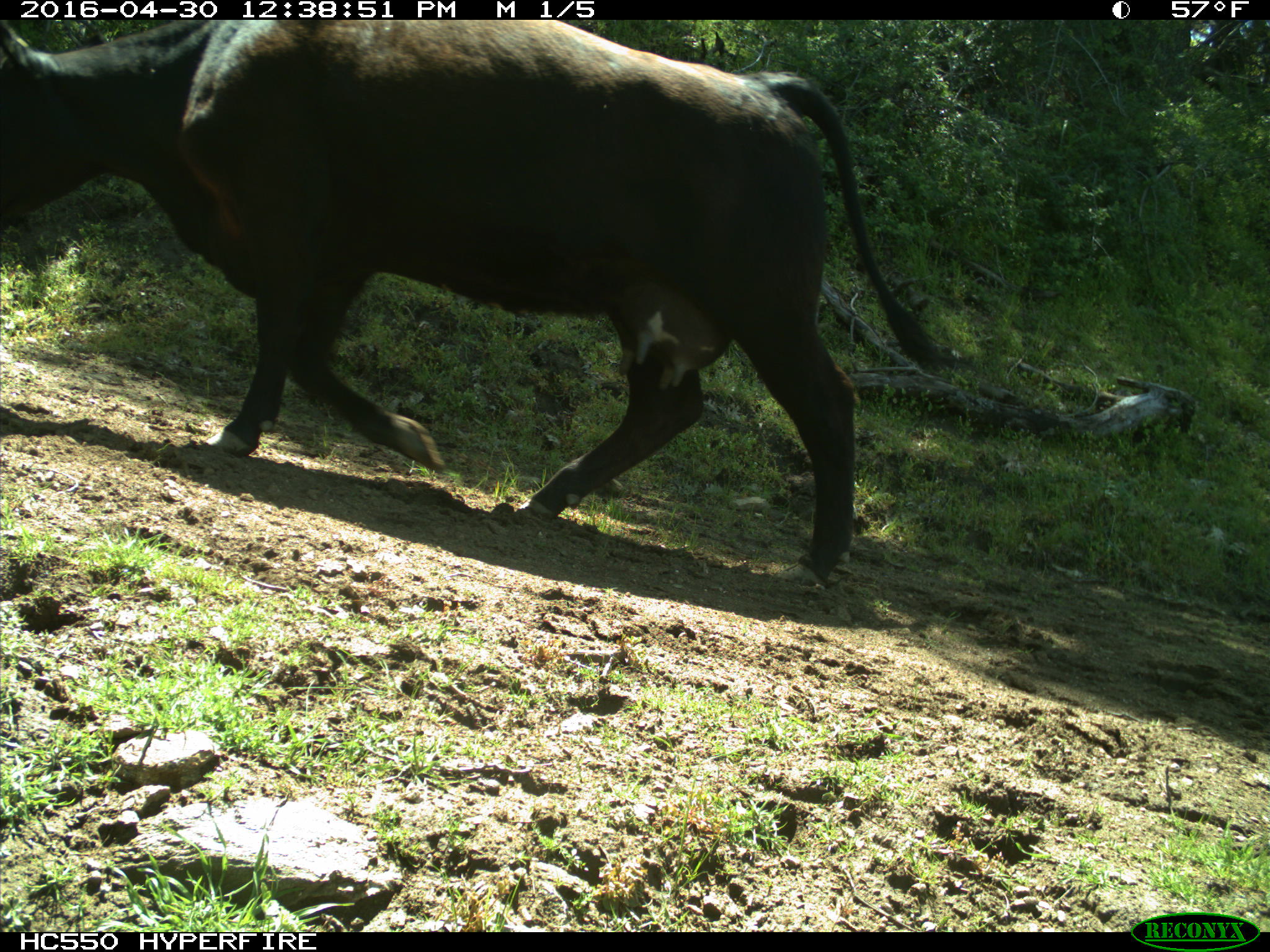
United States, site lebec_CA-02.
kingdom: Animalia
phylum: Chordata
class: Mammalia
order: Artiodactyla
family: Bovidae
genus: Bos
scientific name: Bos taurus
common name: domestic cow